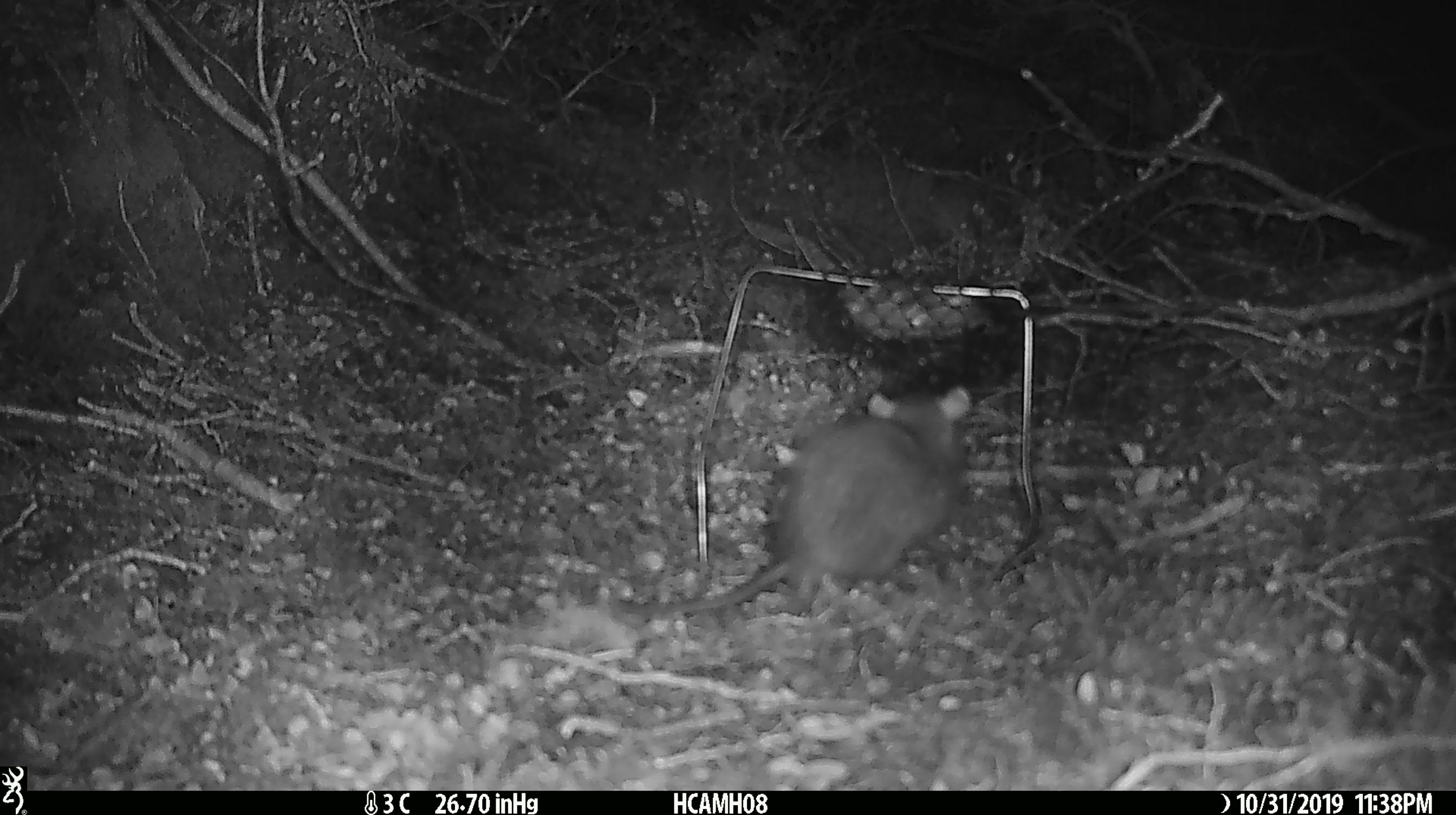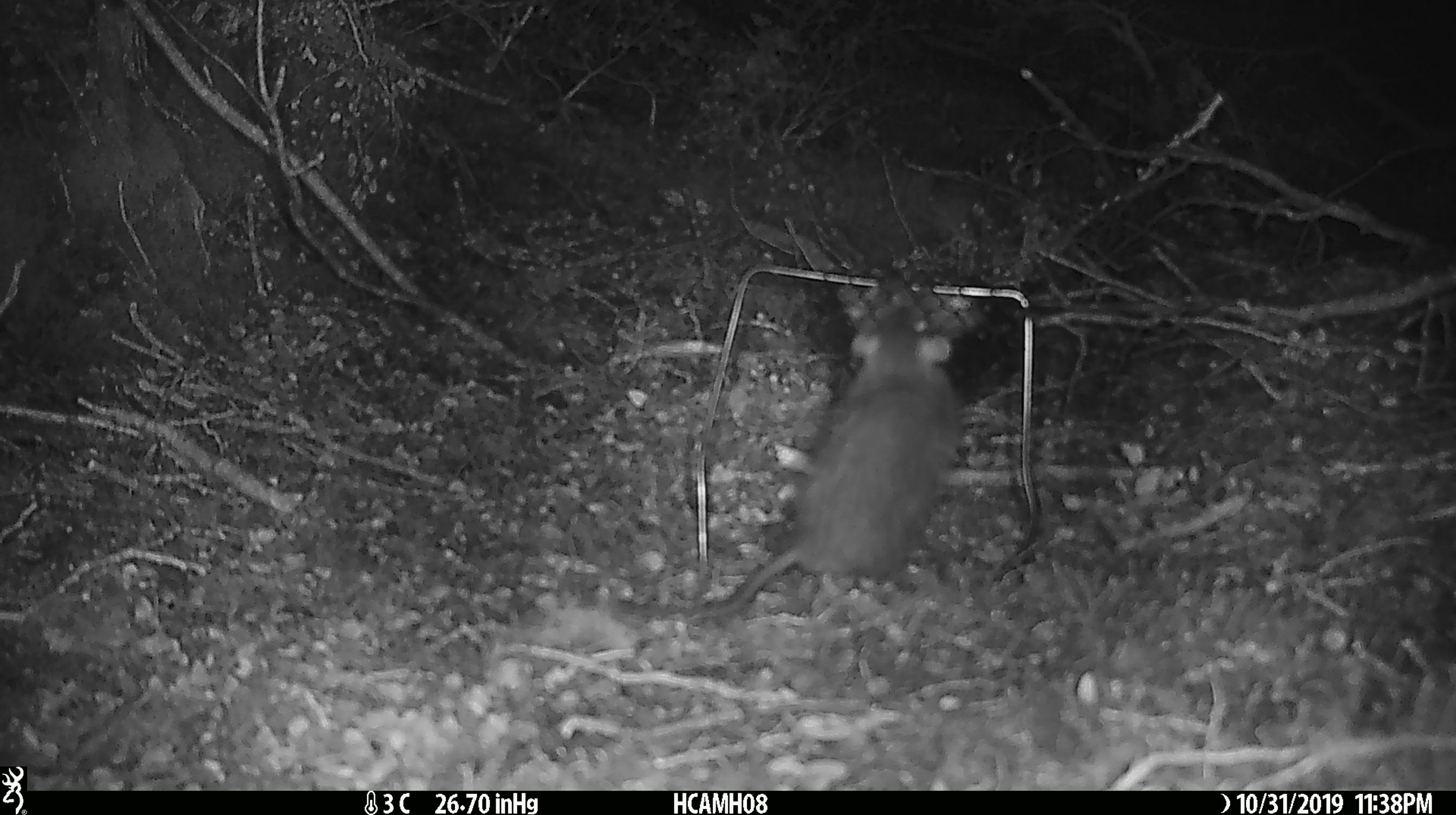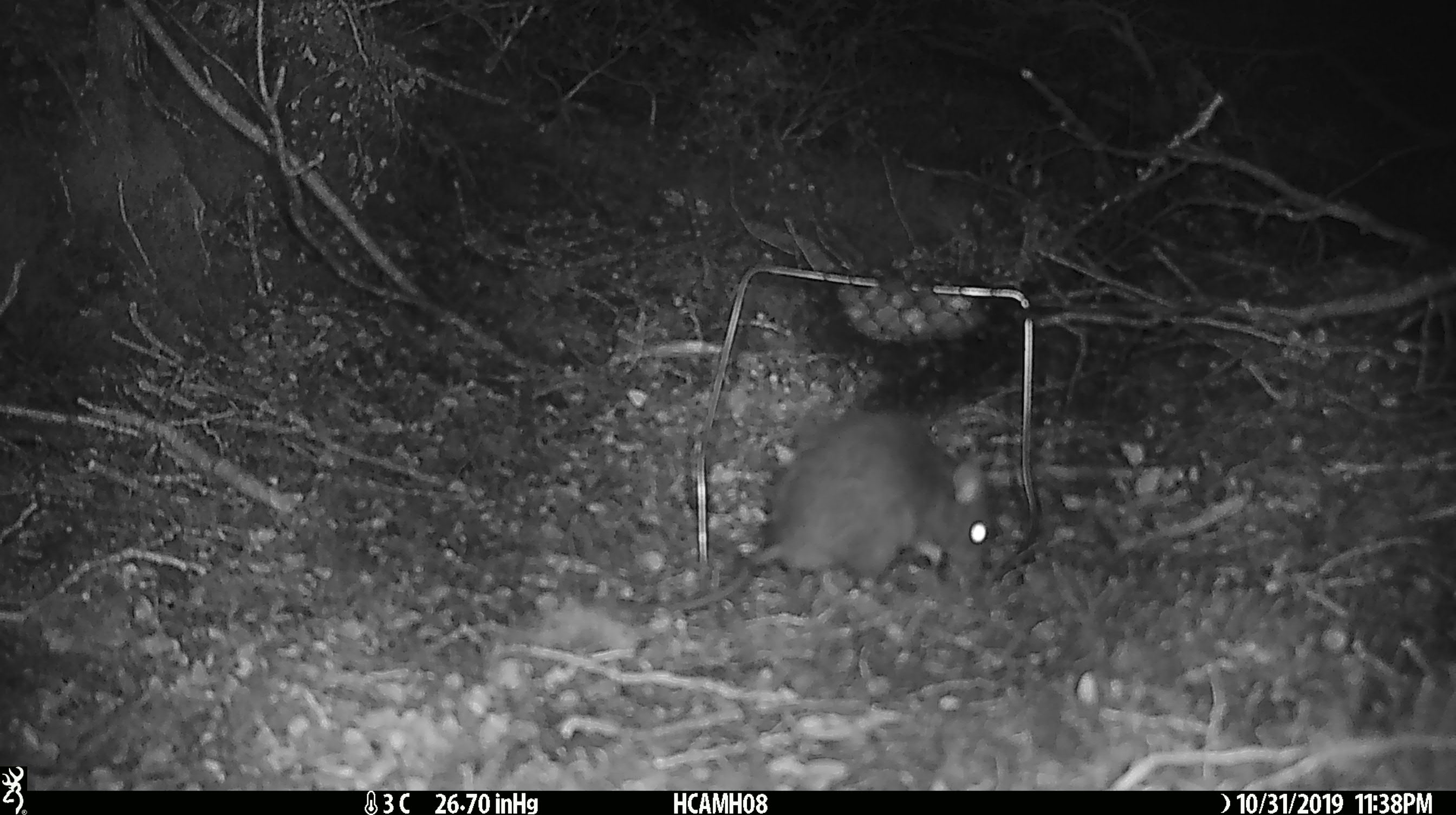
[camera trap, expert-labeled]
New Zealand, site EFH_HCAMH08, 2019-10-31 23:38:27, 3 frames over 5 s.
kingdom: Animalia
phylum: Chordata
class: Mammalia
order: Rodentia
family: Muridae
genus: Rattus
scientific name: Rattus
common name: rat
Rat (Rattus).